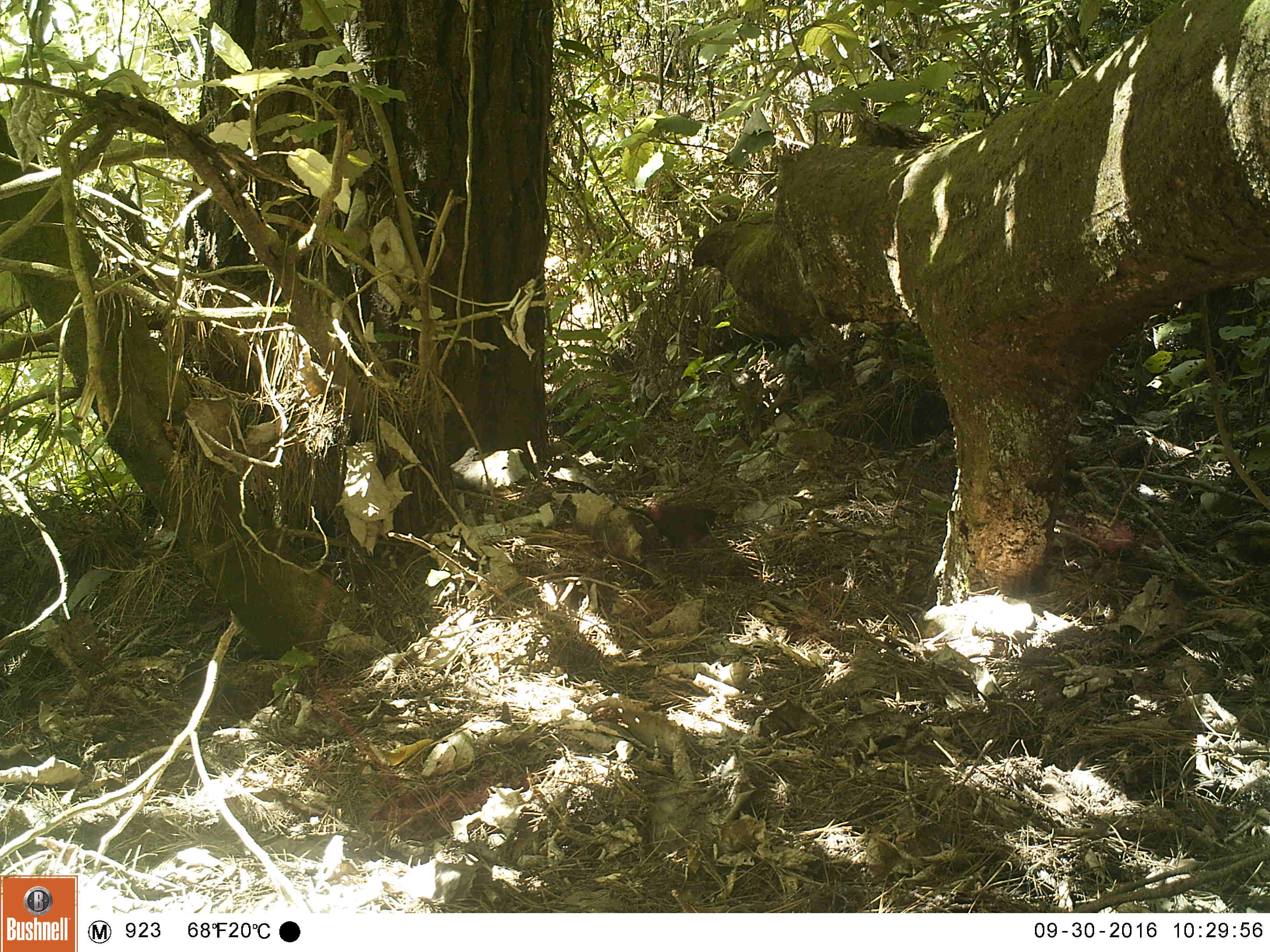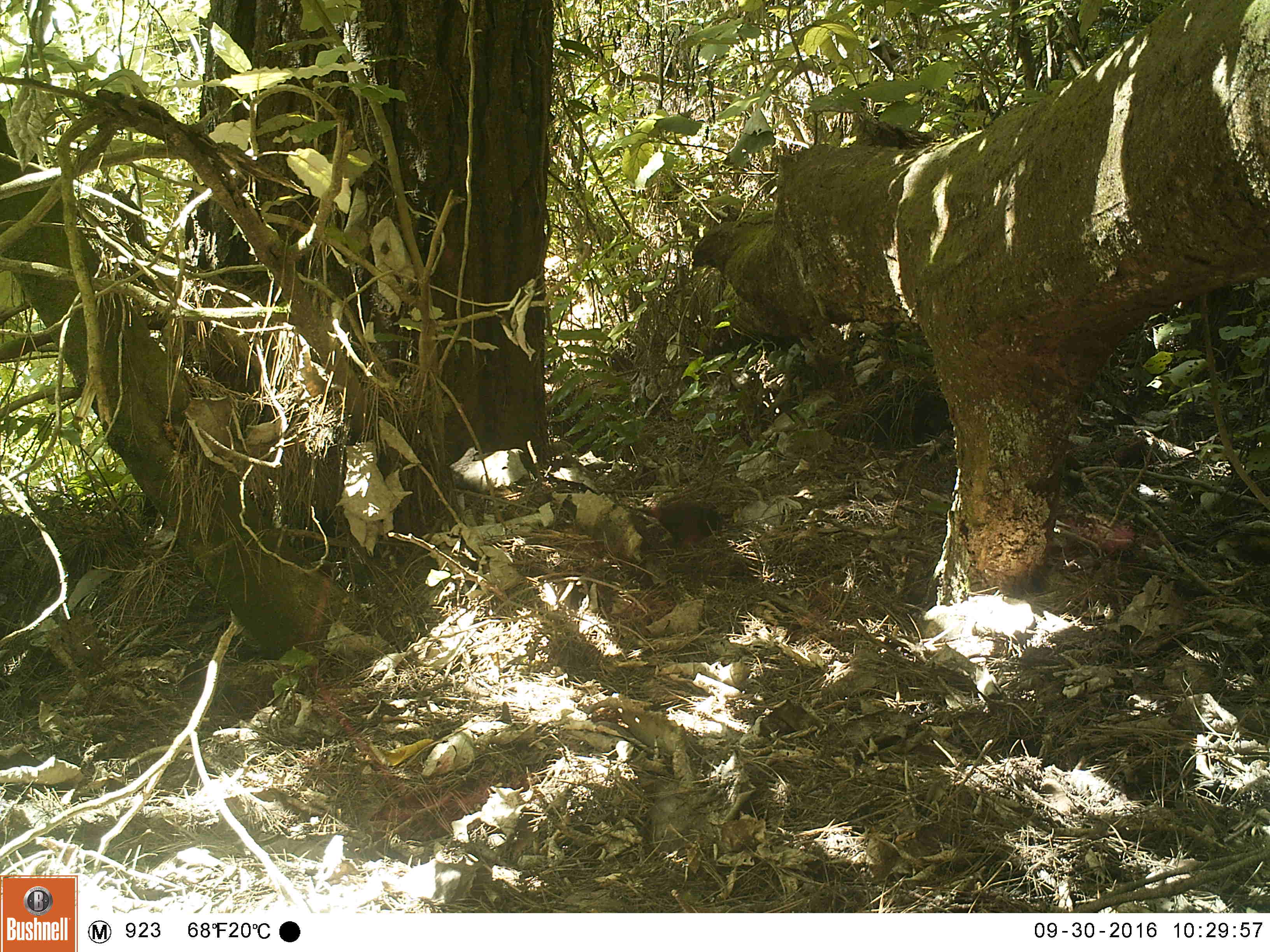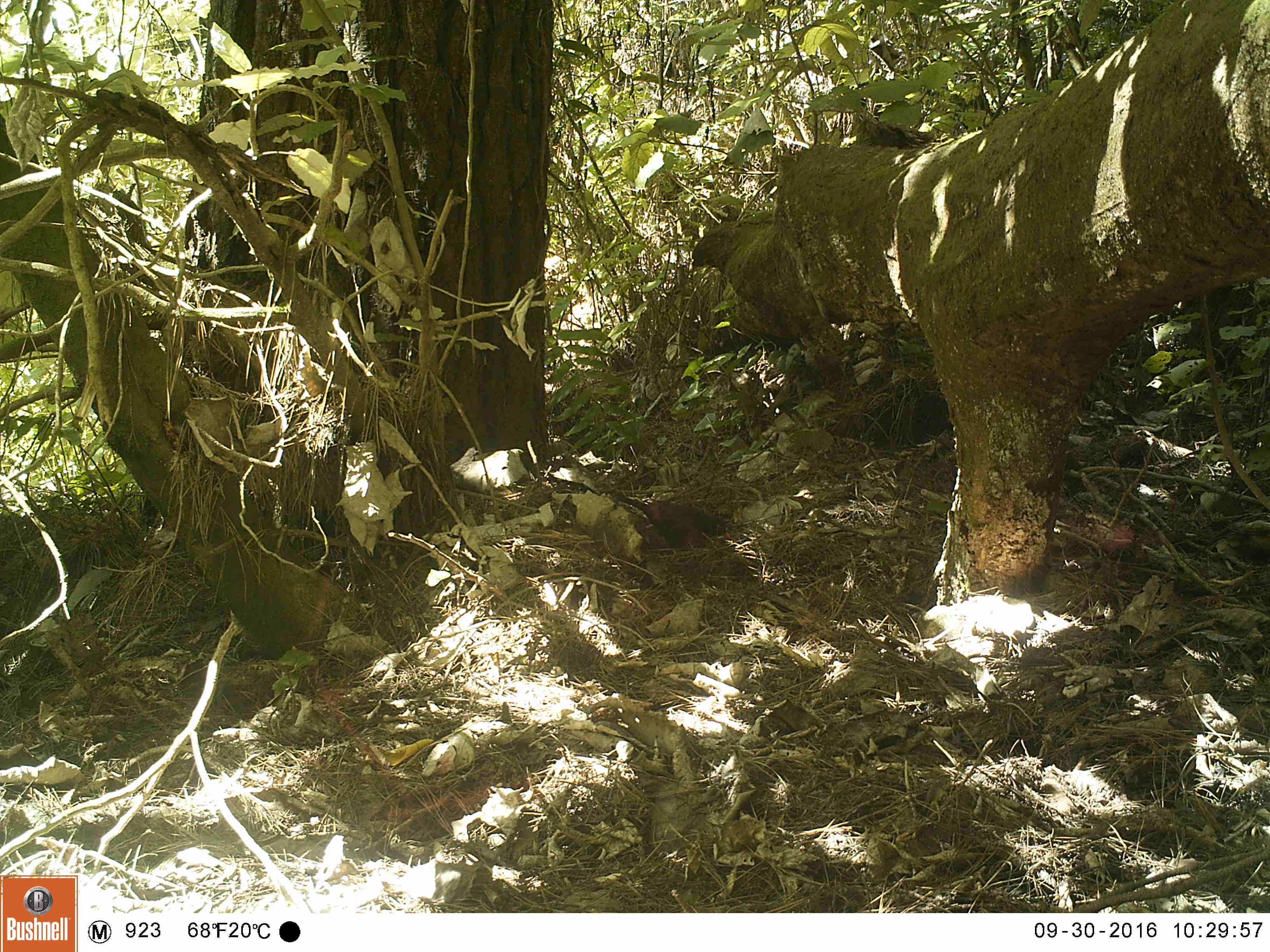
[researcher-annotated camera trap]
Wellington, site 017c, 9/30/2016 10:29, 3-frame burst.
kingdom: Animalia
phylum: Chordata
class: Aves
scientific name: Aves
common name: bird